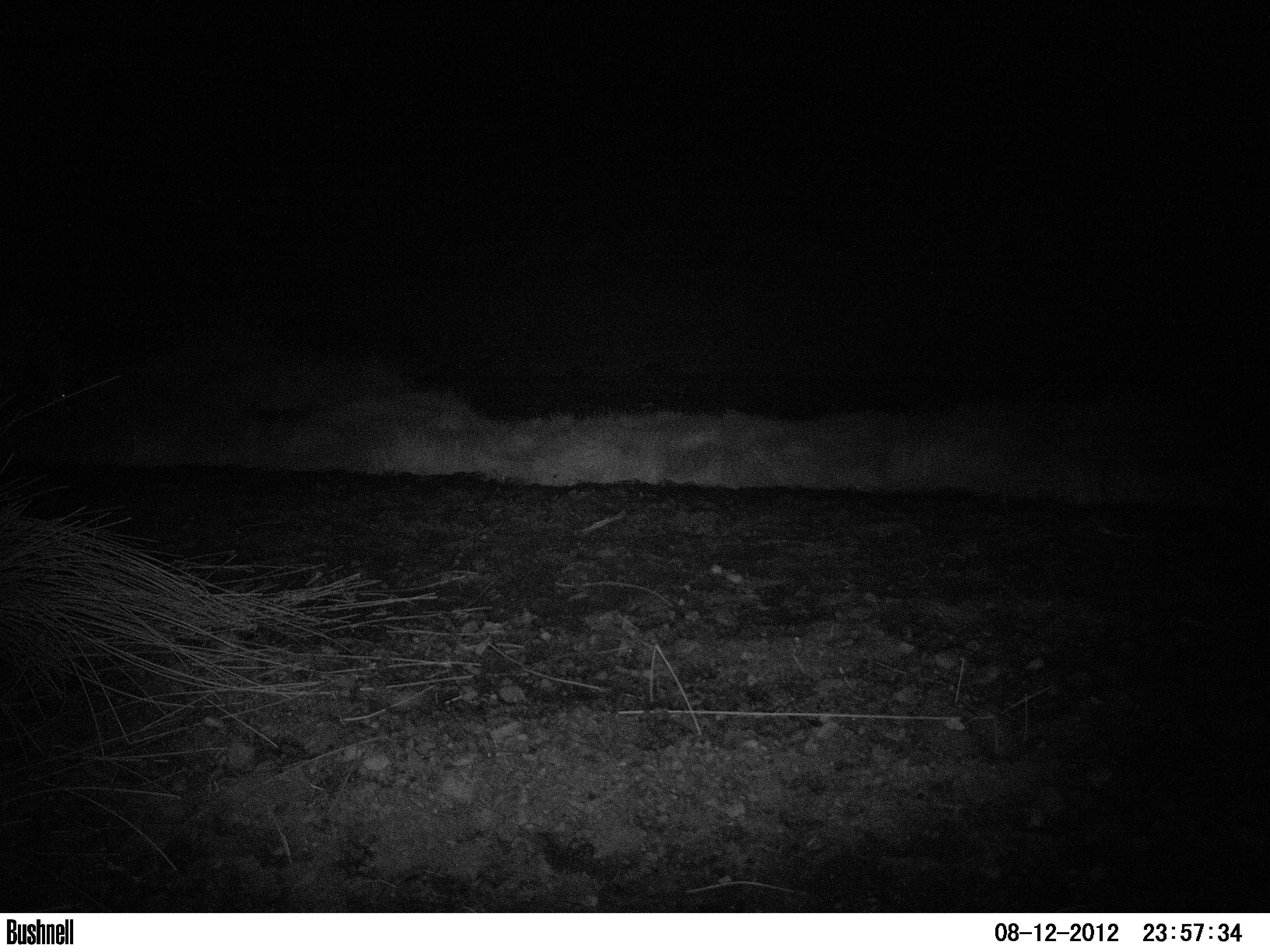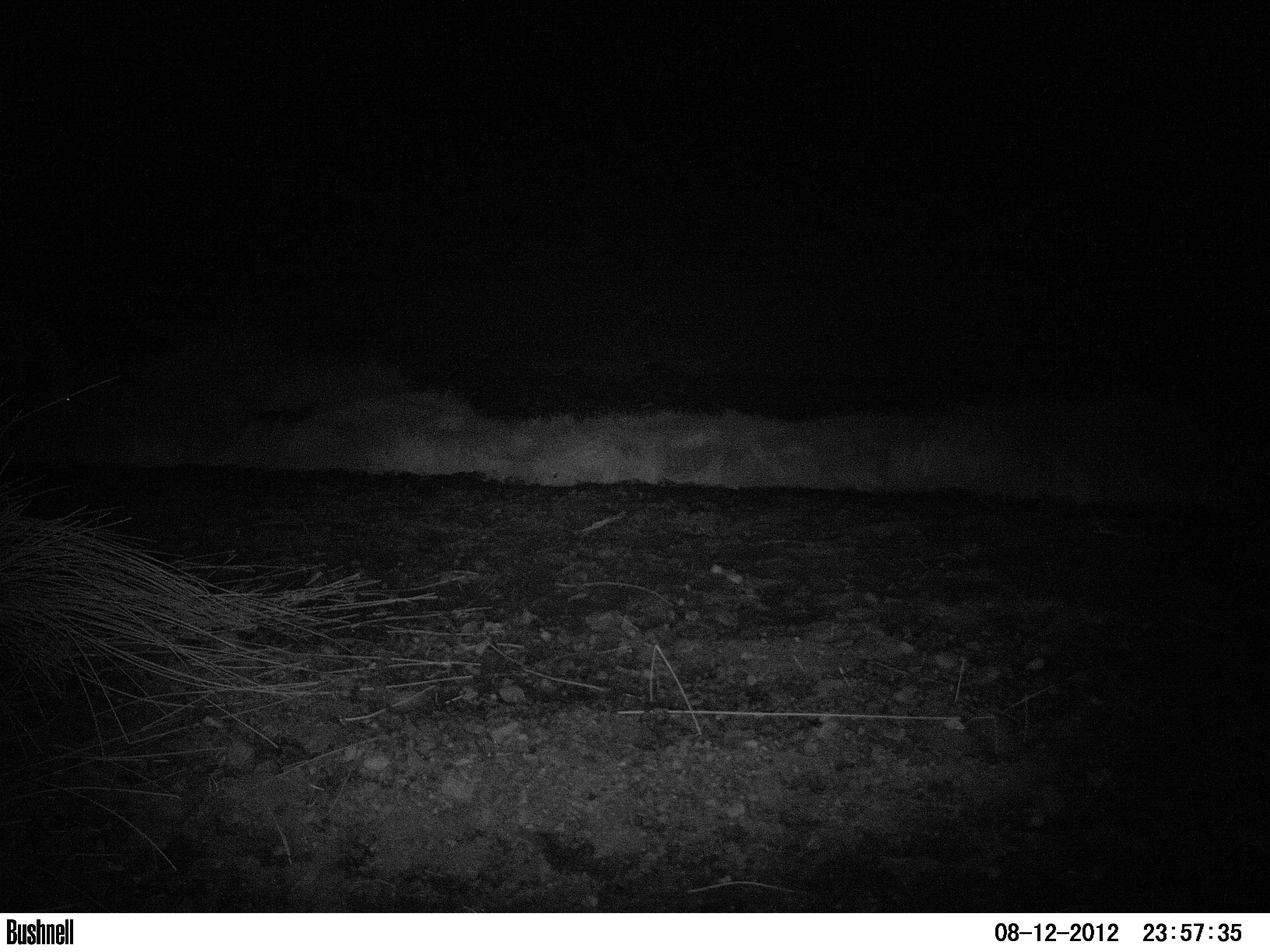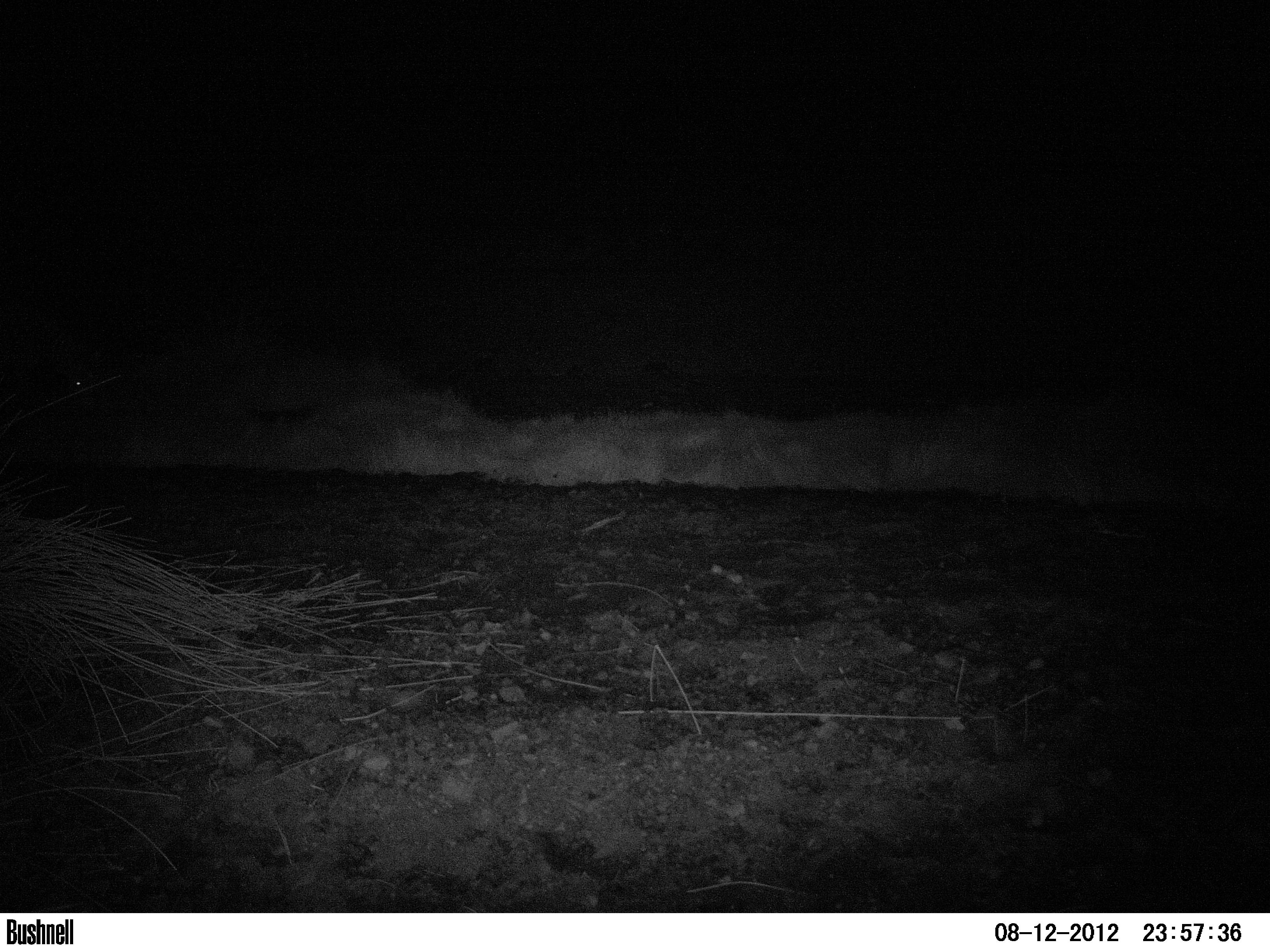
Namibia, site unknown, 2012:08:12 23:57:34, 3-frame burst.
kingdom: Animalia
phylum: Chordata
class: Mammalia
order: Perissodactyla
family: Equidae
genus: Equus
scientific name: Equus zebra hartmannae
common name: hartmann's mountain zebra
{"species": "Equus zebra hartmannae (hartmann's mountain zebra)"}